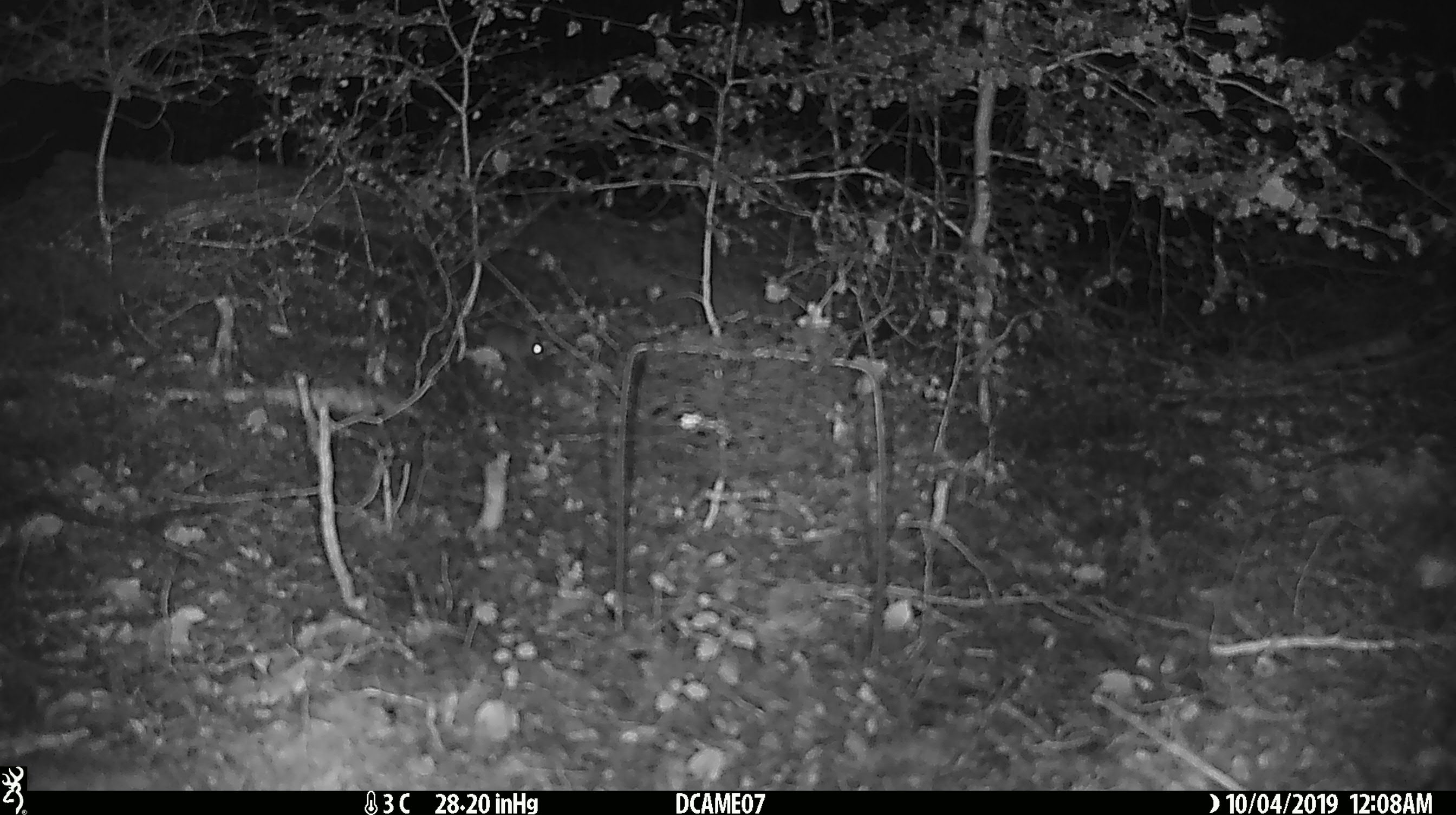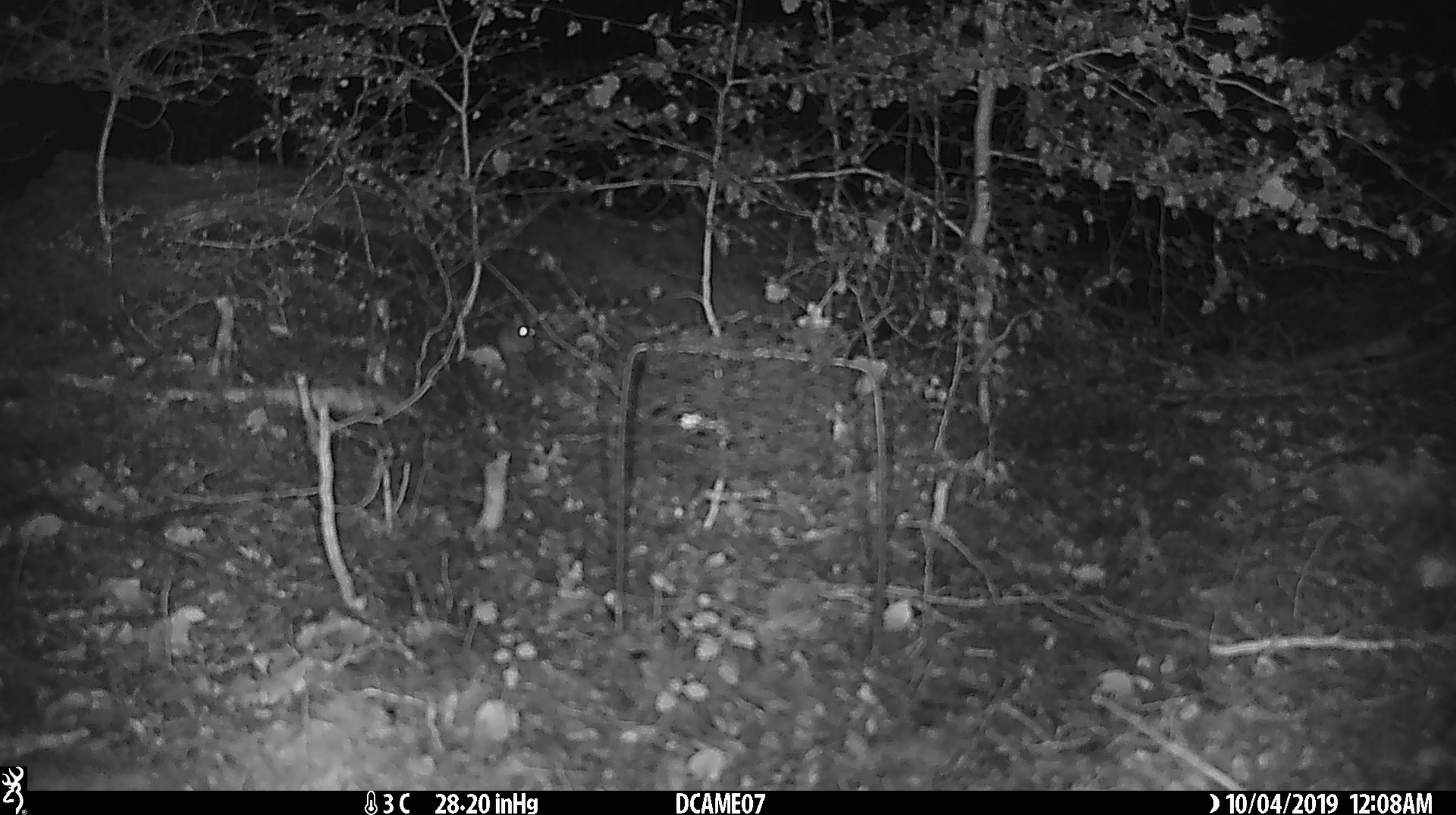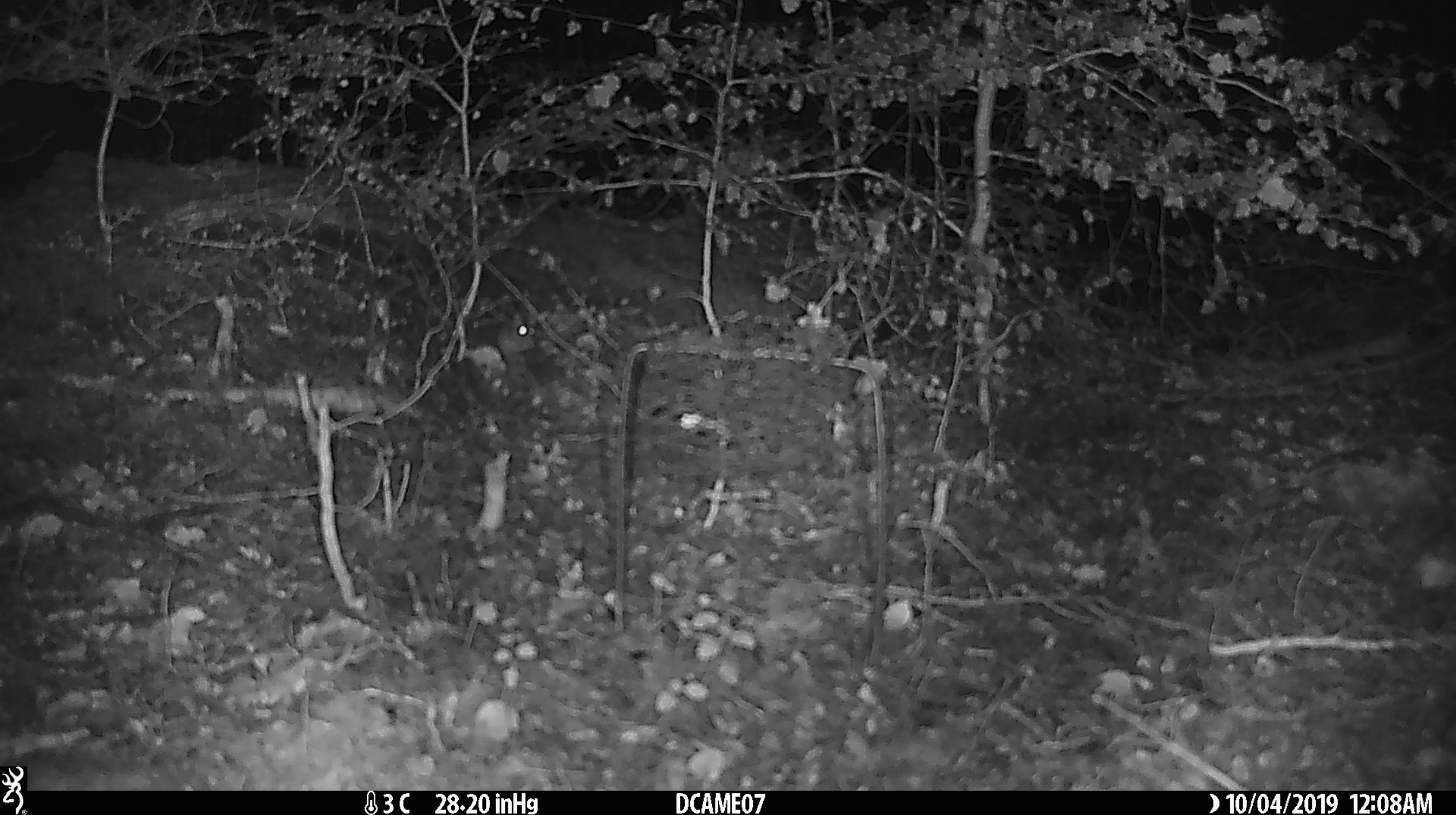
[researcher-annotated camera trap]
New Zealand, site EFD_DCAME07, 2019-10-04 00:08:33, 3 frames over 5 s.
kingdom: Animalia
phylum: Chordata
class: Mammalia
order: Rodentia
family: Muridae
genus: Mus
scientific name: Mus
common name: mouse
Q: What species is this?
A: Mouse (Mus).